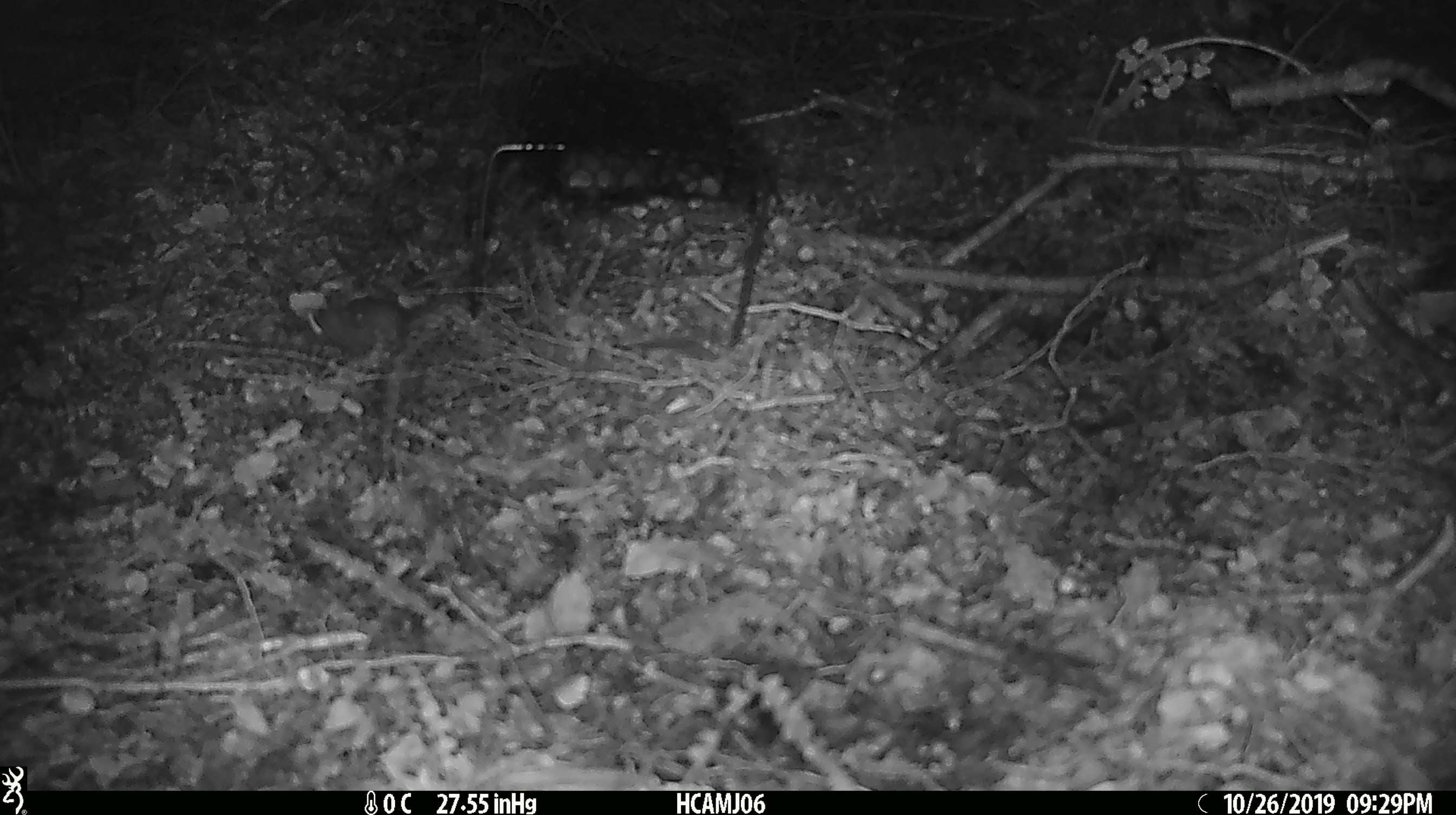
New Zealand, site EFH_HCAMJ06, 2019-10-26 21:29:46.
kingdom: Animalia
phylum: Chordata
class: Mammalia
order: Rodentia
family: Muridae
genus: Mus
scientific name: Mus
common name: mouse